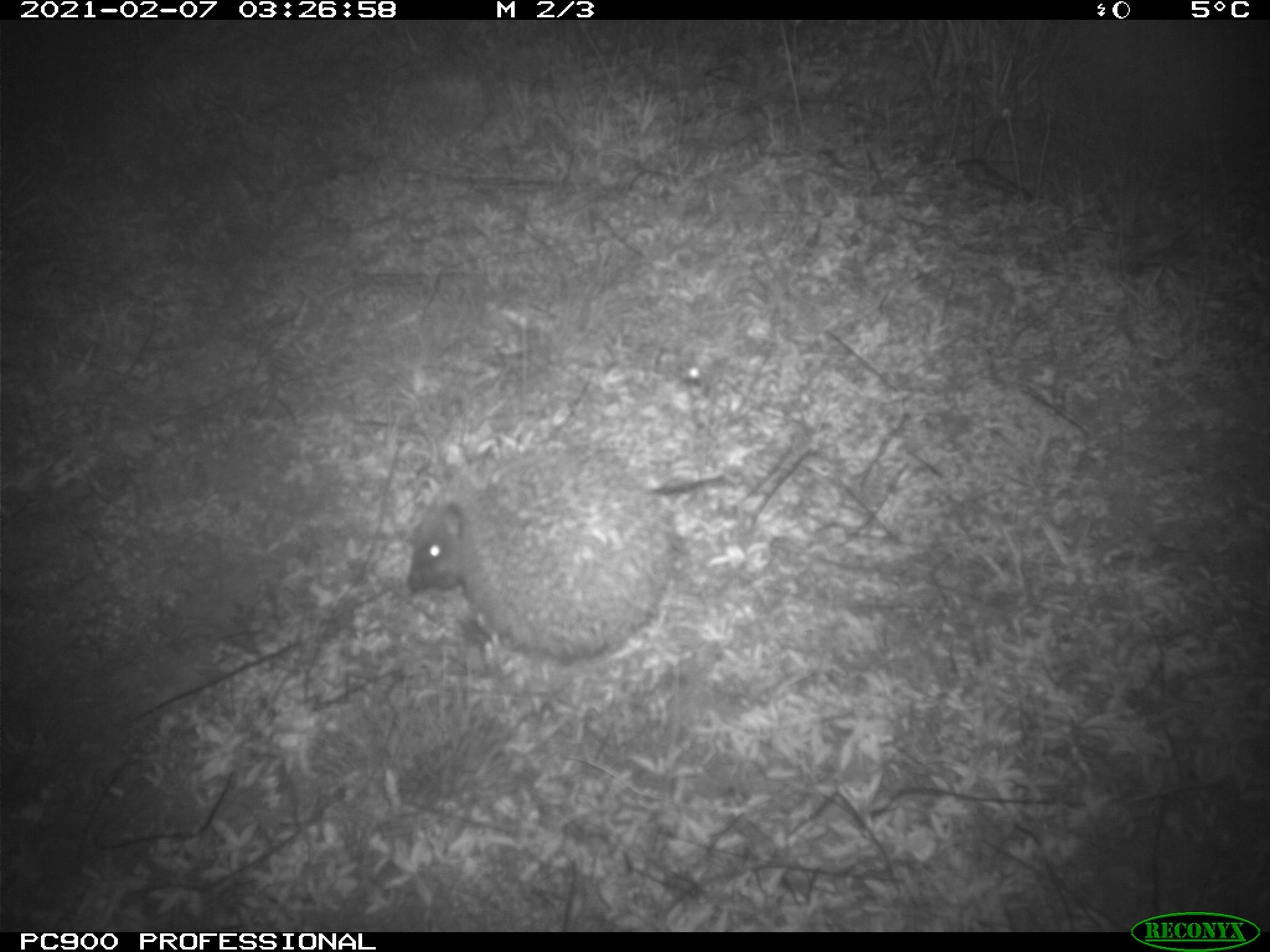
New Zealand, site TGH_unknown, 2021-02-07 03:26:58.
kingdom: Animalia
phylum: Chordata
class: Mammalia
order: Eulipotyphla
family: Erinaceidae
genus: Erinaceus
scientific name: Erinaceus europaeus europaeus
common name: european hedgehog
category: hedgehog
Hedgehog (european hedgehog) (Erinaceus europaeus europaeus).